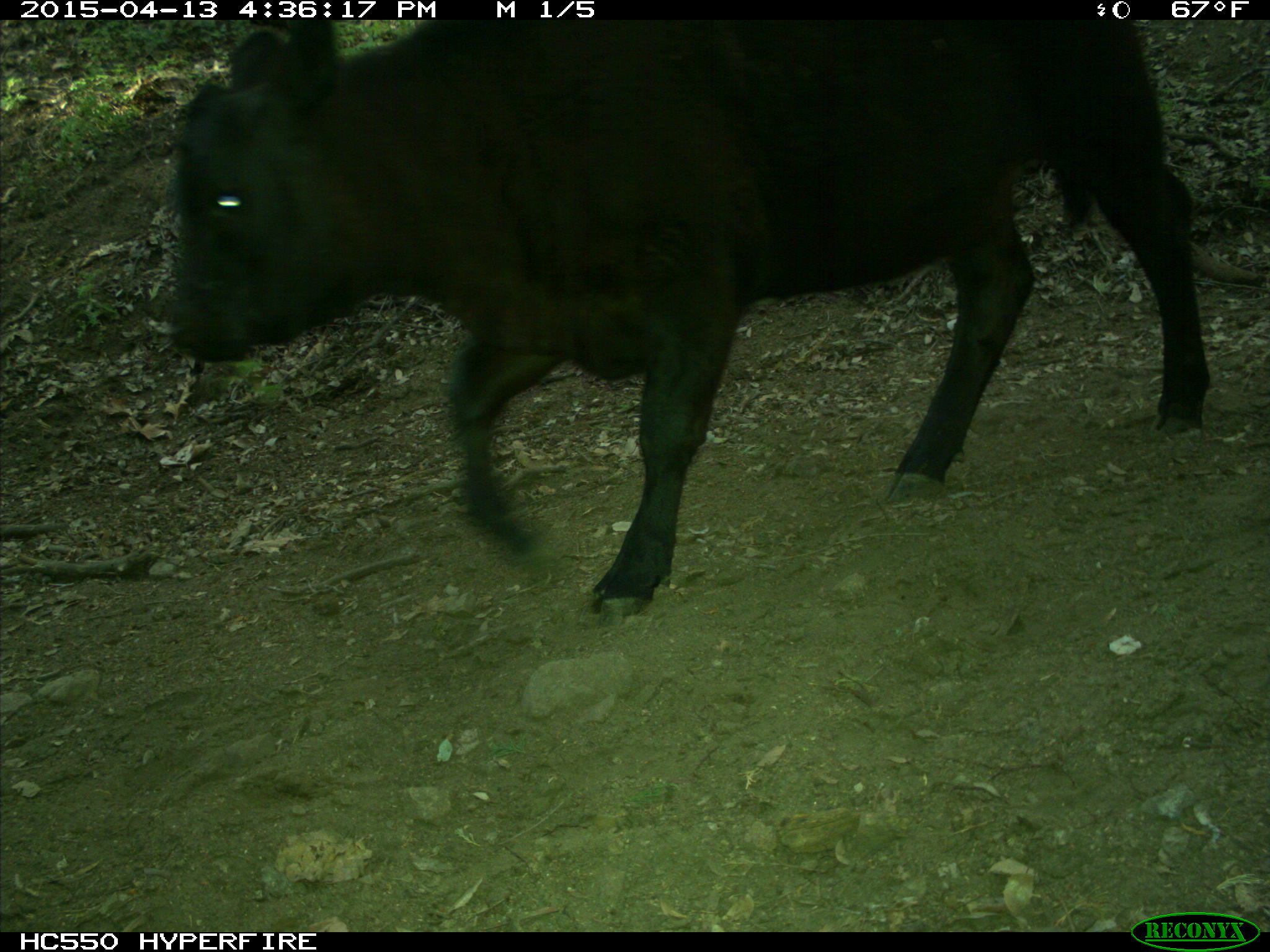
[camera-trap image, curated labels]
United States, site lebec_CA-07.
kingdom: Animalia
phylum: Chordata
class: Mammalia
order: Artiodactyla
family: Bovidae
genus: Bos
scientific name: Bos taurus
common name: domestic cow